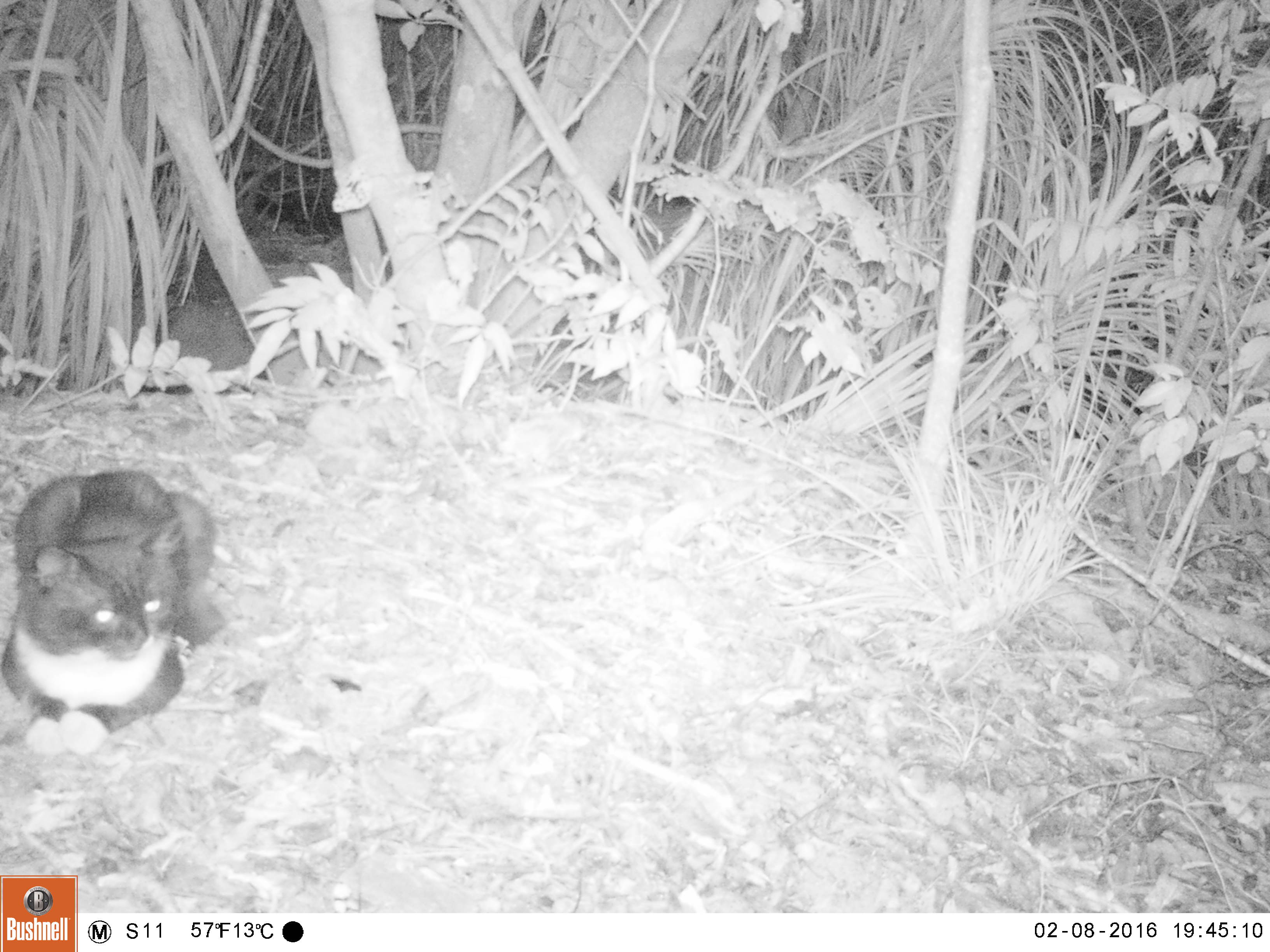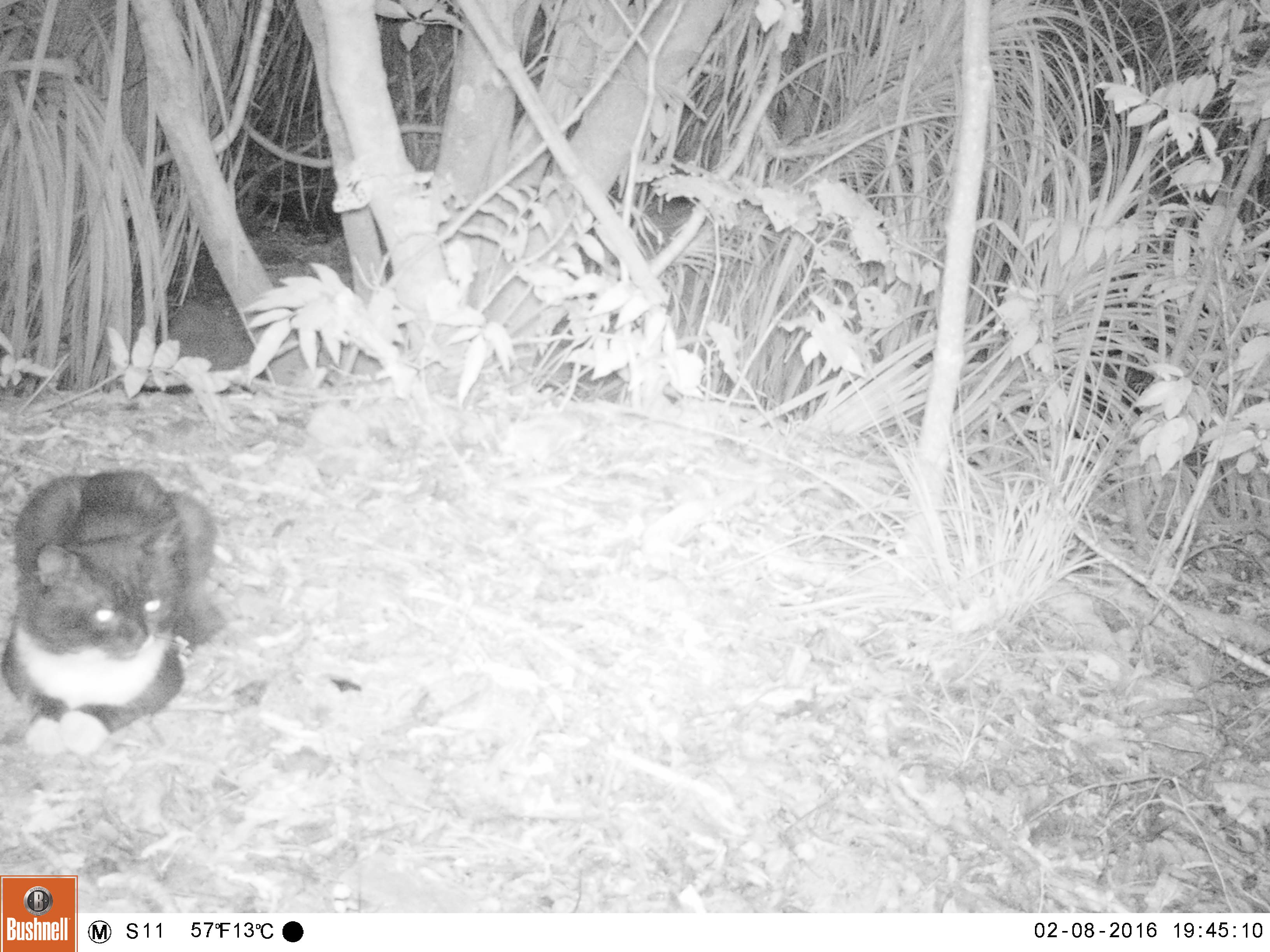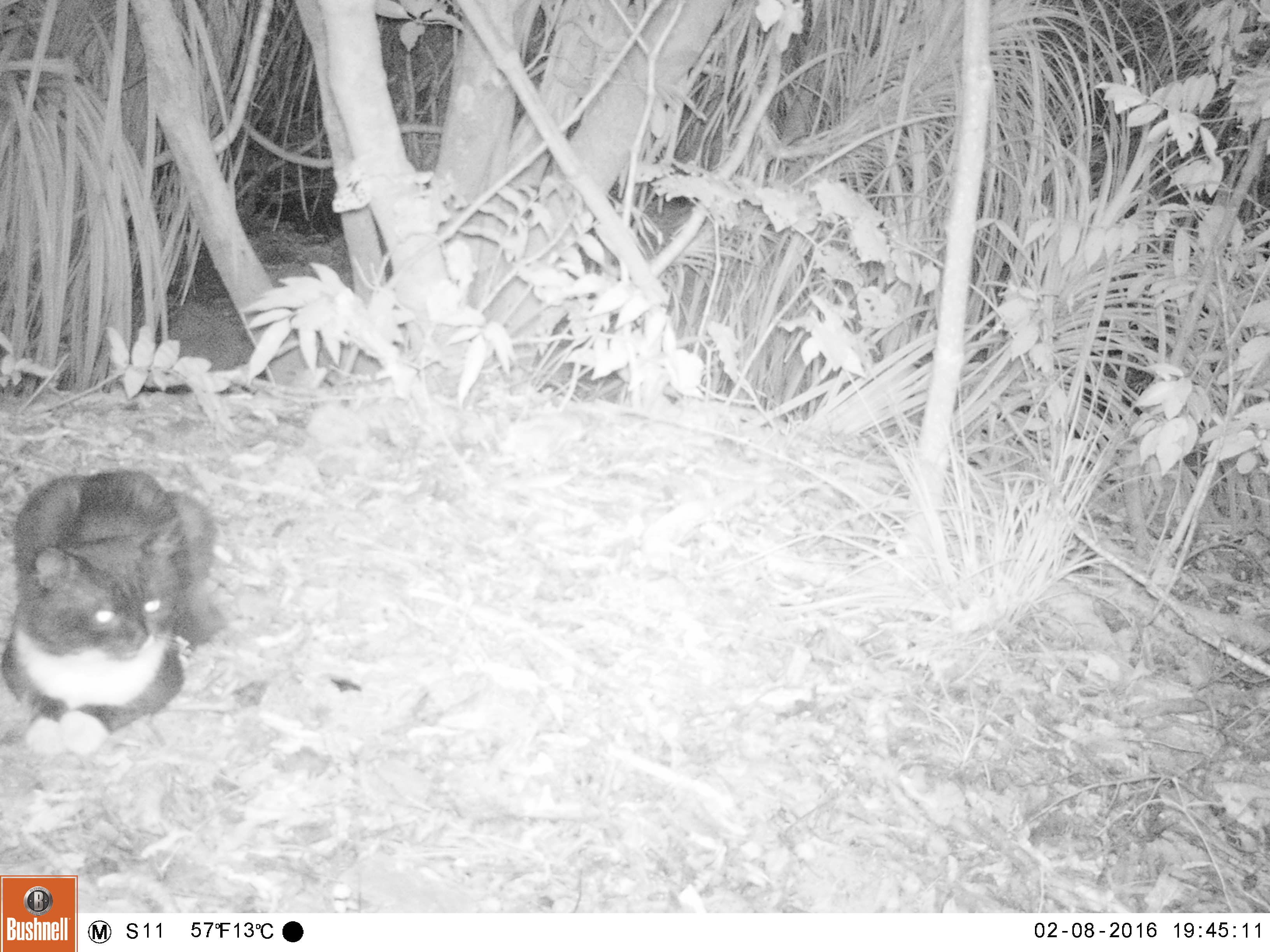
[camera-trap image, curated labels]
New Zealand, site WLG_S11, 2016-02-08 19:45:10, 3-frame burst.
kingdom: Animalia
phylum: Chordata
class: Mammalia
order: Carnivora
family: Felidae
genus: Felis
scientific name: Felis catus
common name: domestic cat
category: cat